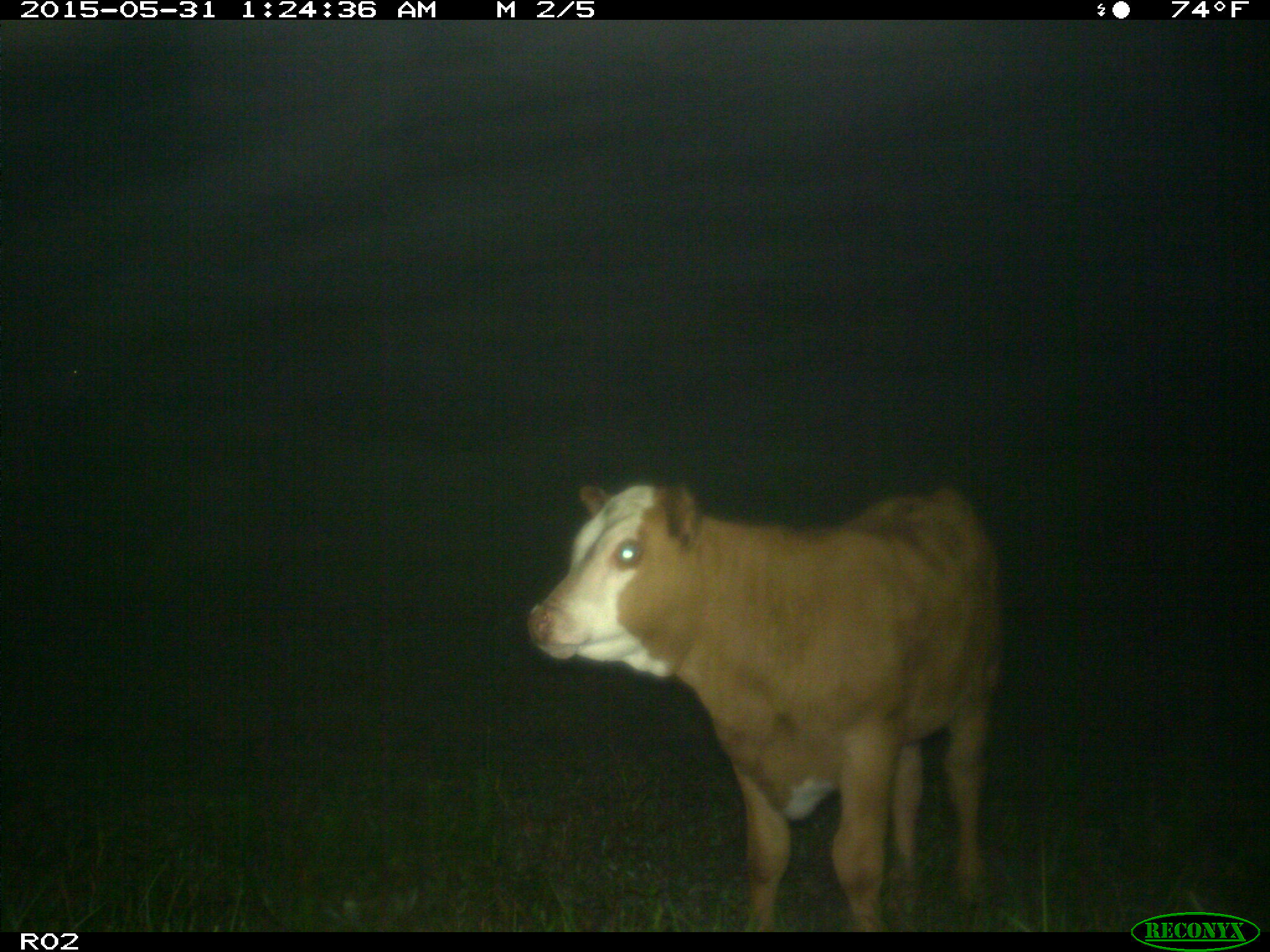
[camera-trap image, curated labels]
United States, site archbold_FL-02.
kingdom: Animalia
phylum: Chordata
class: Mammalia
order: Artiodactyla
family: Bovidae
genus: Bos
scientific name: Bos taurus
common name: domestic cow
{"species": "Bos taurus (domestic cow)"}